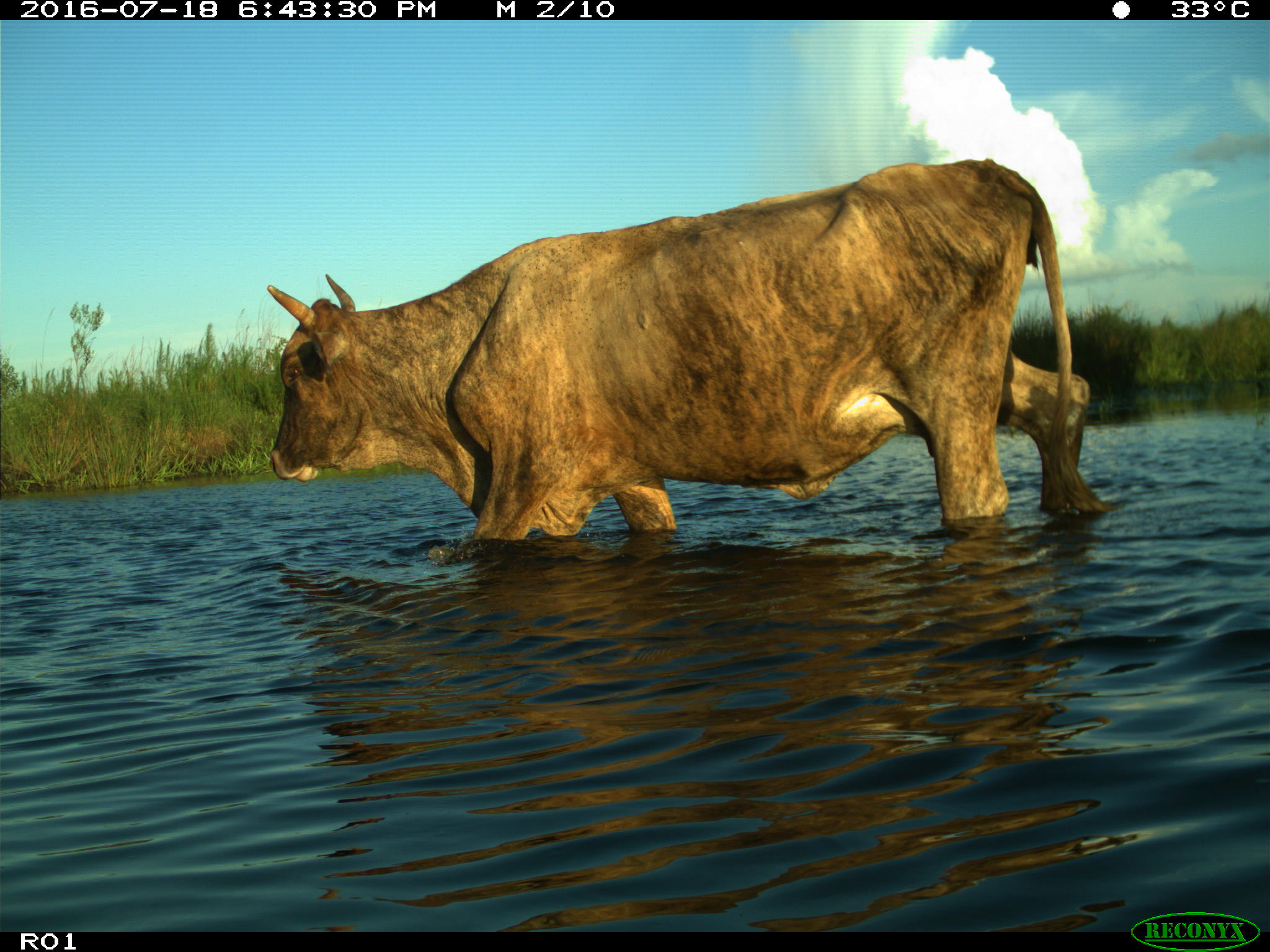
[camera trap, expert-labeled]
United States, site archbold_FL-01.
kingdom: Animalia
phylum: Chordata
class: Mammalia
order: Artiodactyla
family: Bovidae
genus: Bos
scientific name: Bos taurus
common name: domestic cow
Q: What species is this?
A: Bos taurus (domestic cow).